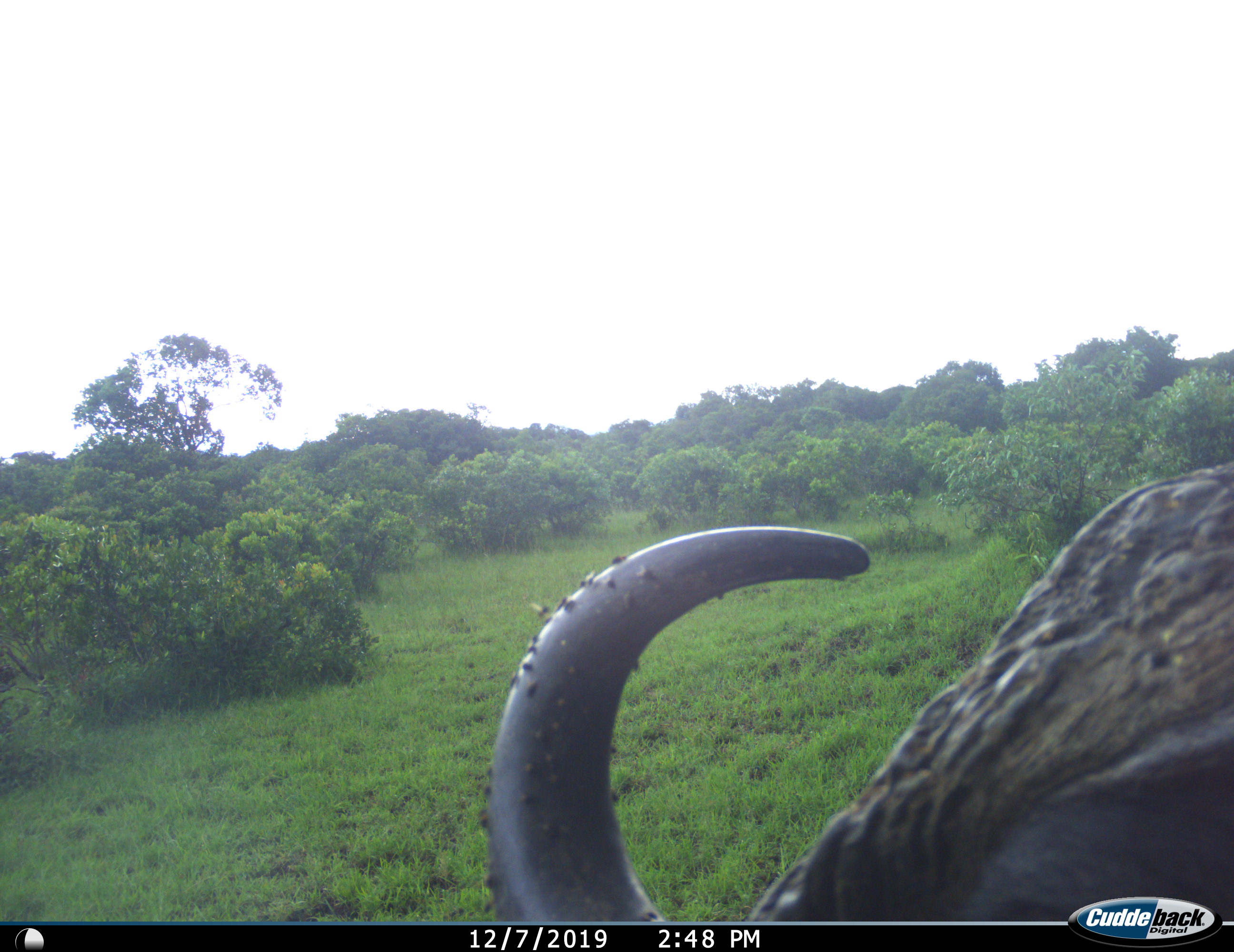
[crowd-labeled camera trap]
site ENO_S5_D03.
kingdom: Animalia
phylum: Chordata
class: Mammalia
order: Artiodactyla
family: Bovidae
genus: Syncerus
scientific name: Syncerus caffer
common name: african buffalo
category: buffalo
Buffalo (african buffalo) (Syncerus caffer), count 1. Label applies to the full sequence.